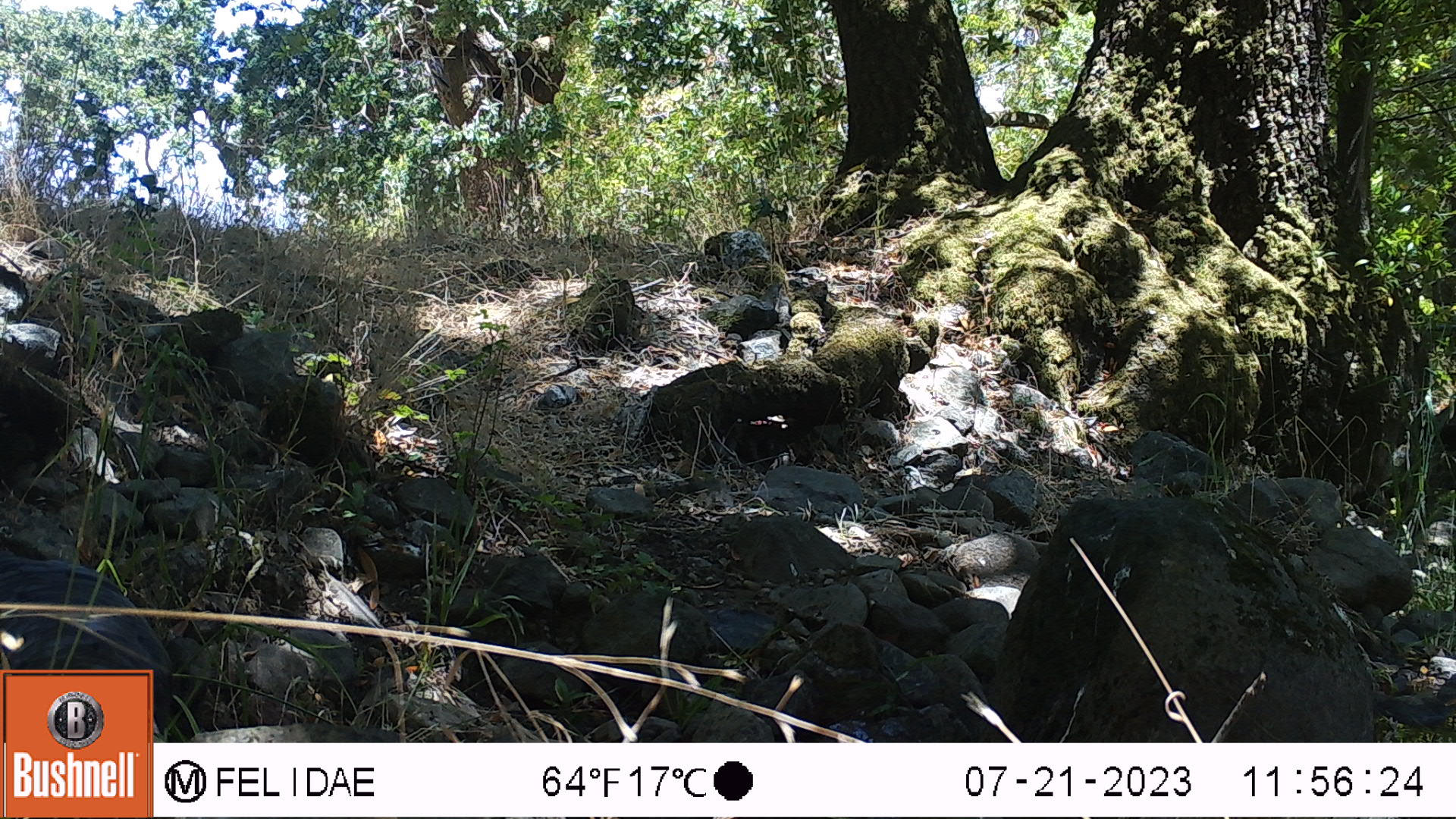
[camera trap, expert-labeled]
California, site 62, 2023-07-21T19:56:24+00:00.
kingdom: Animalia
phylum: Chordata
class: Aves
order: Galliformes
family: Phasianidae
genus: Meleagris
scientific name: Meleagris gallopavo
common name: turkey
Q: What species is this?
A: Turkey (Meleagris gallopavo).